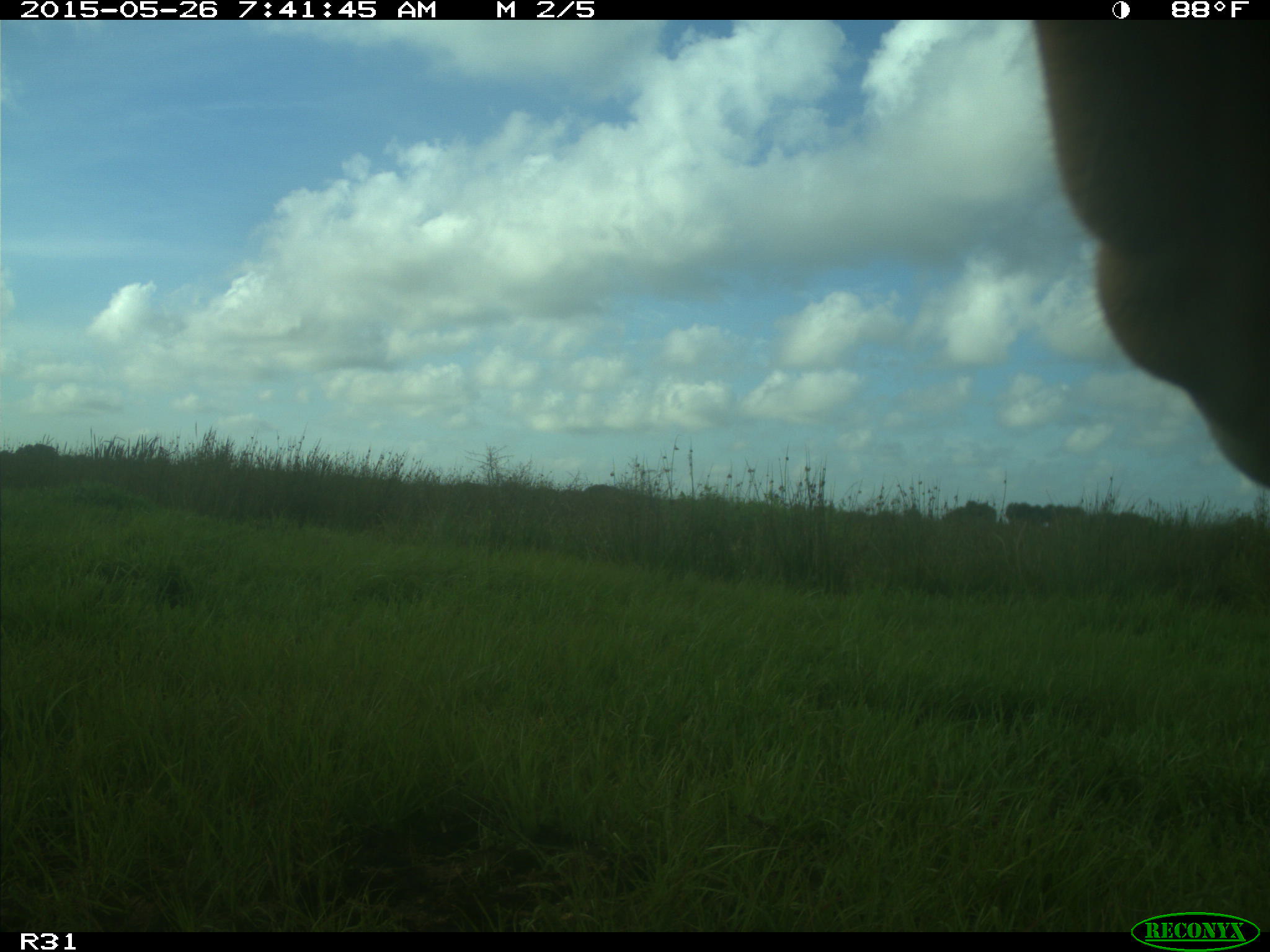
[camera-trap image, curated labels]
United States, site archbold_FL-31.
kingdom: Animalia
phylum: Chordata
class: Mammalia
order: Artiodactyla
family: Bovidae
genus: Bos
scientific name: Bos taurus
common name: domestic cow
Bos taurus (domestic cow).